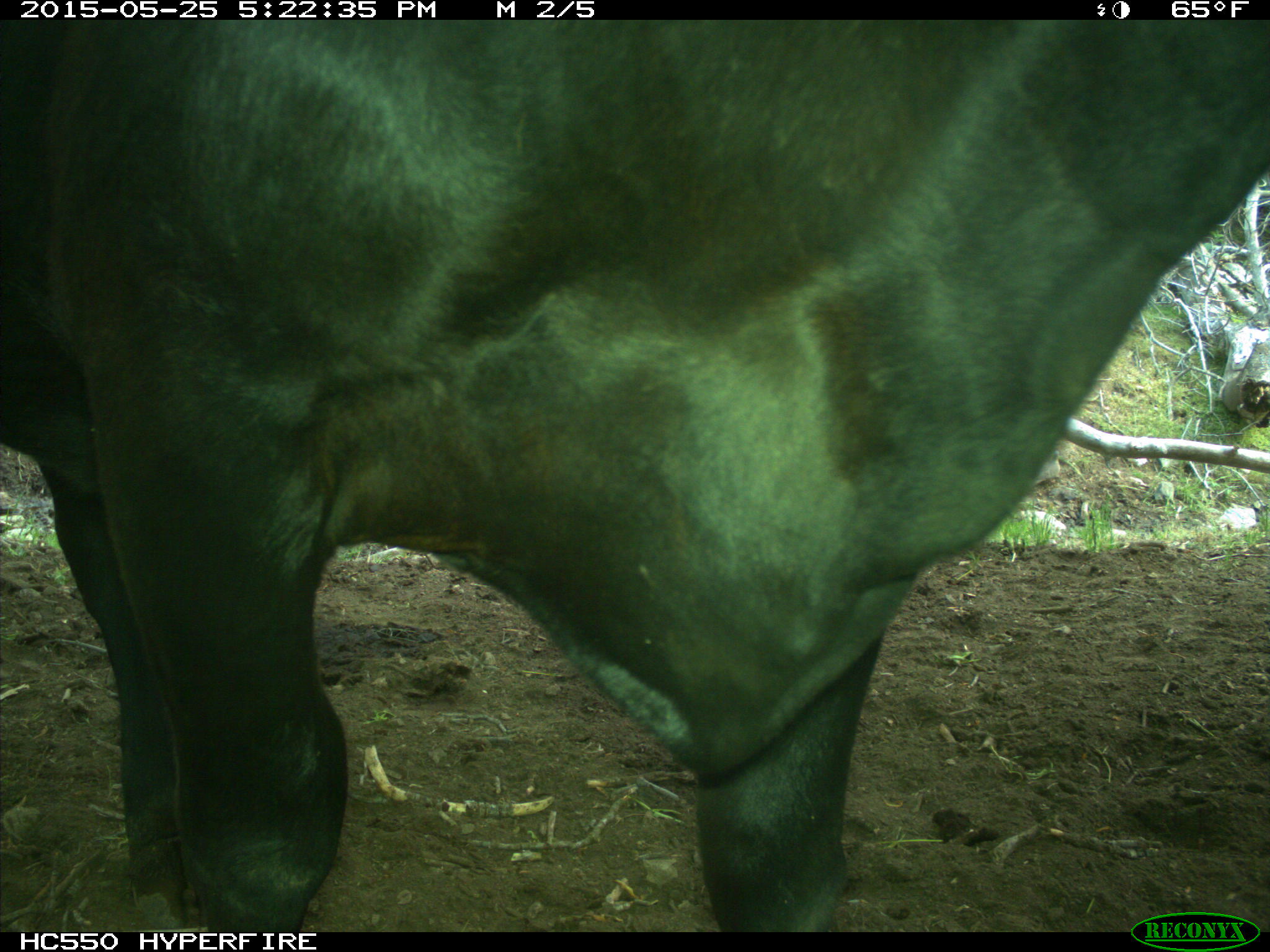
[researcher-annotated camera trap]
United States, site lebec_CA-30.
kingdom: Animalia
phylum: Chordata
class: Mammalia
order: Artiodactyla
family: Bovidae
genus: Bos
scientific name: Bos taurus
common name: domestic cow